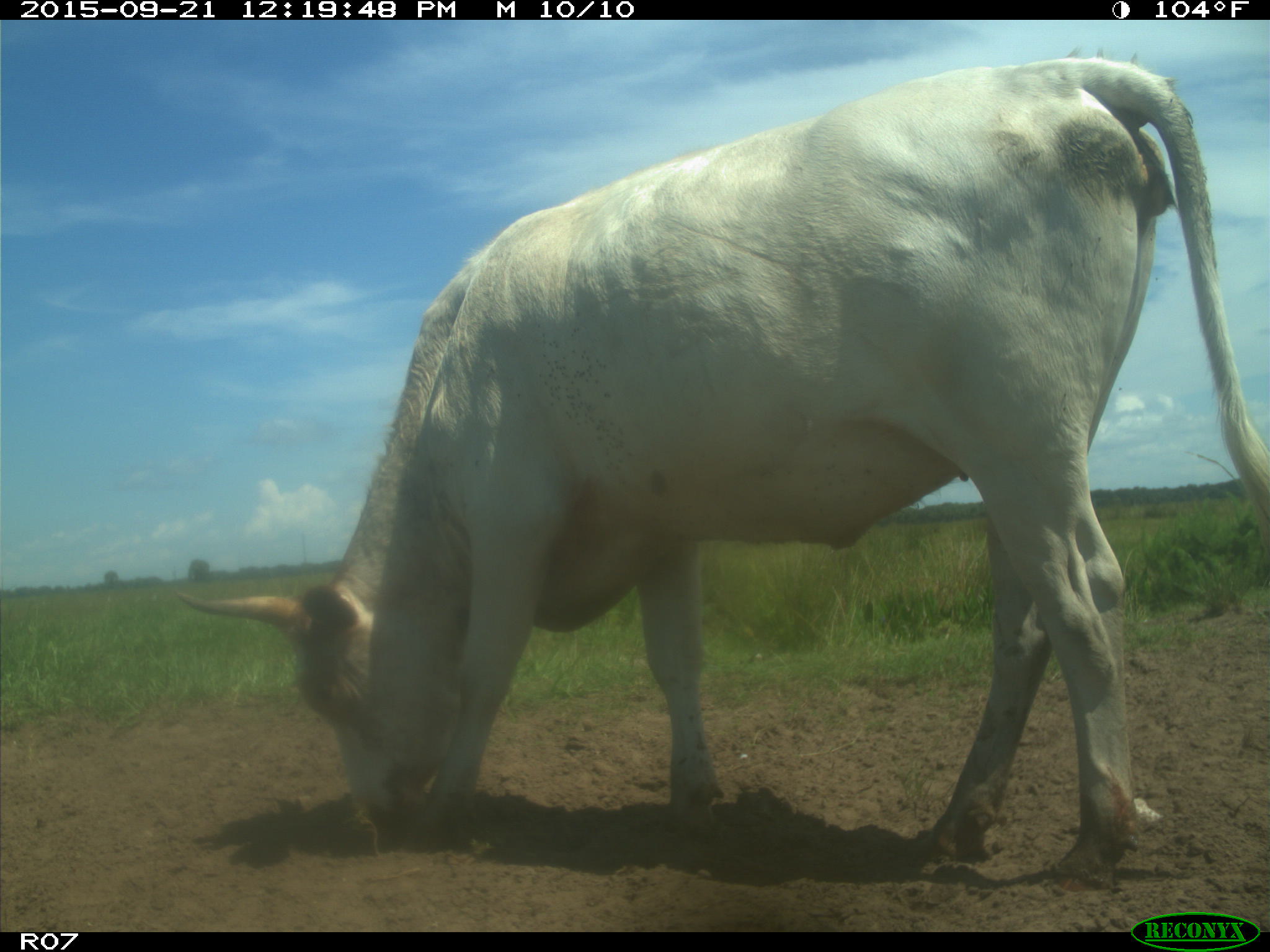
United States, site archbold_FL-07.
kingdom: Animalia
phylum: Chordata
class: Mammalia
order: Artiodactyla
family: Bovidae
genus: Bos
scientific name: Bos taurus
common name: domestic cow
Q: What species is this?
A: Bos taurus (domestic cow).